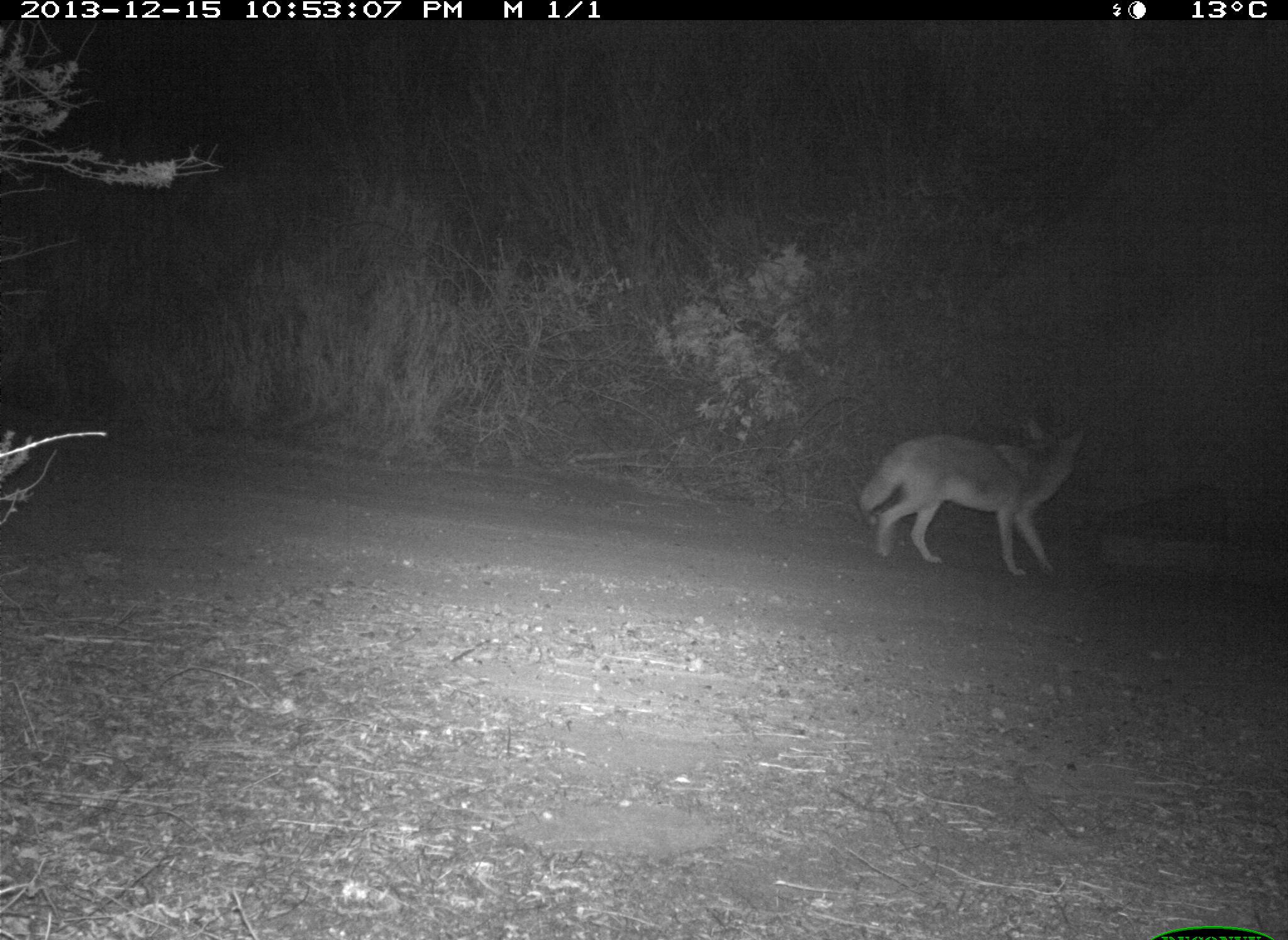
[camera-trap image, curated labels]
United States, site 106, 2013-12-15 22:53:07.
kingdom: Animalia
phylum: Chordata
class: Mammalia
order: Carnivora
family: Canidae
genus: Canis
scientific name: Canis latrans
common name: coyote